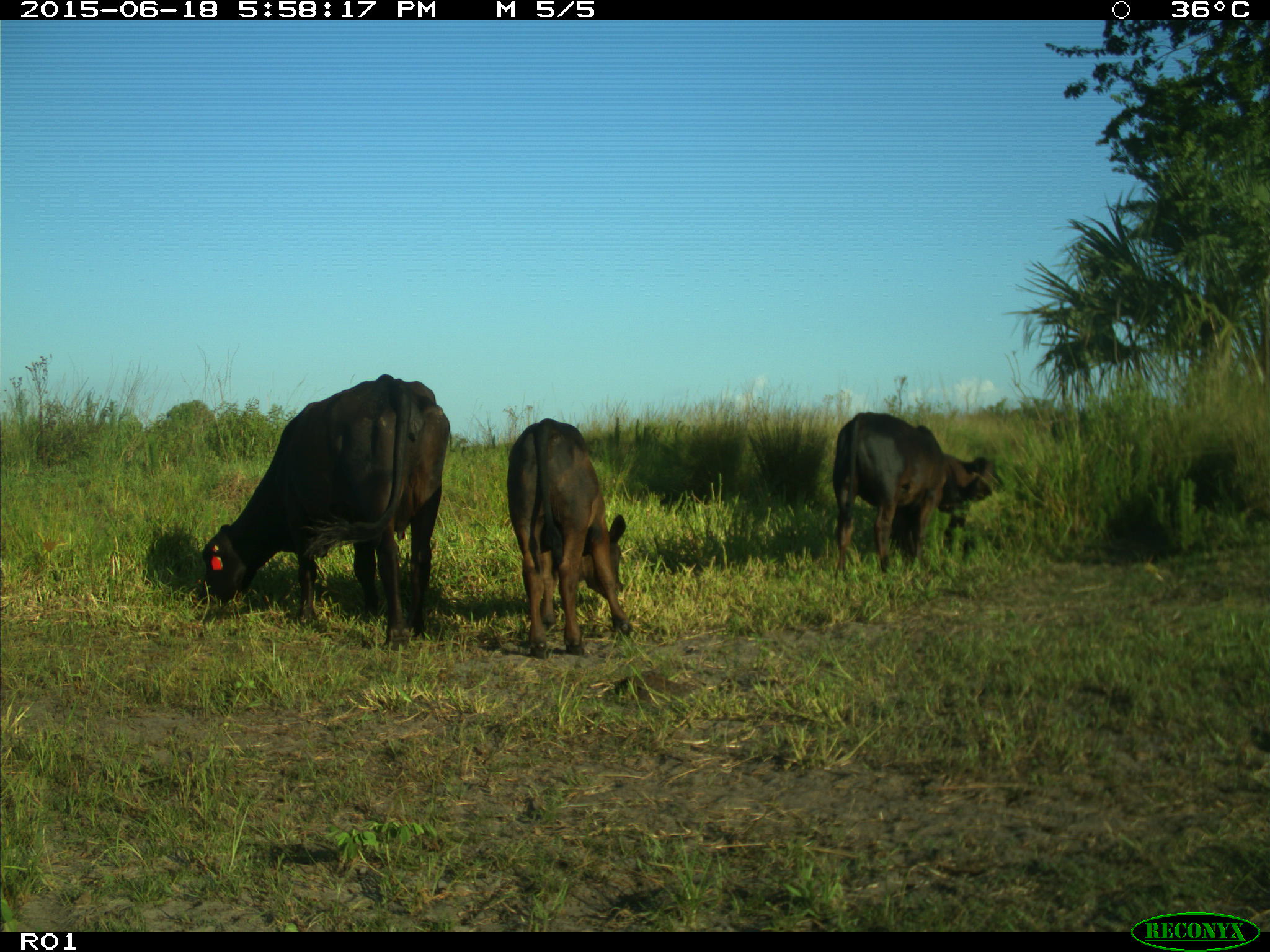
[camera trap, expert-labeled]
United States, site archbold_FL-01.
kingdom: Animalia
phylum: Chordata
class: Mammalia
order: Artiodactyla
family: Bovidae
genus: Bos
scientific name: Bos taurus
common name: domestic cow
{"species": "Bos taurus (domestic cow)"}